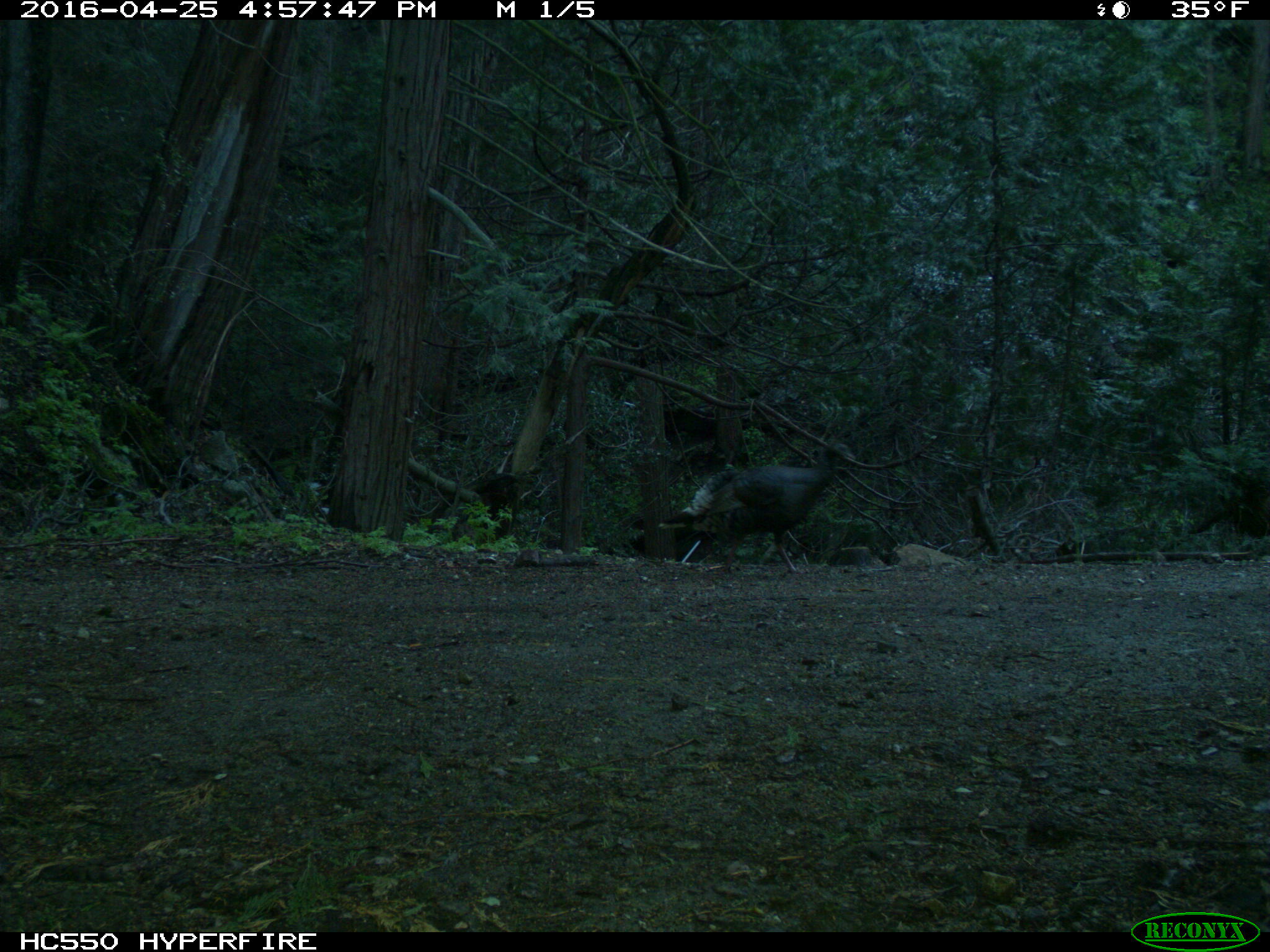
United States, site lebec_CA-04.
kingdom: Animalia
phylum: Chordata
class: Aves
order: Galliformes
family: Phasianidae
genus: Meleagris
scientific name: Meleagris gallopavo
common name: wild turkey